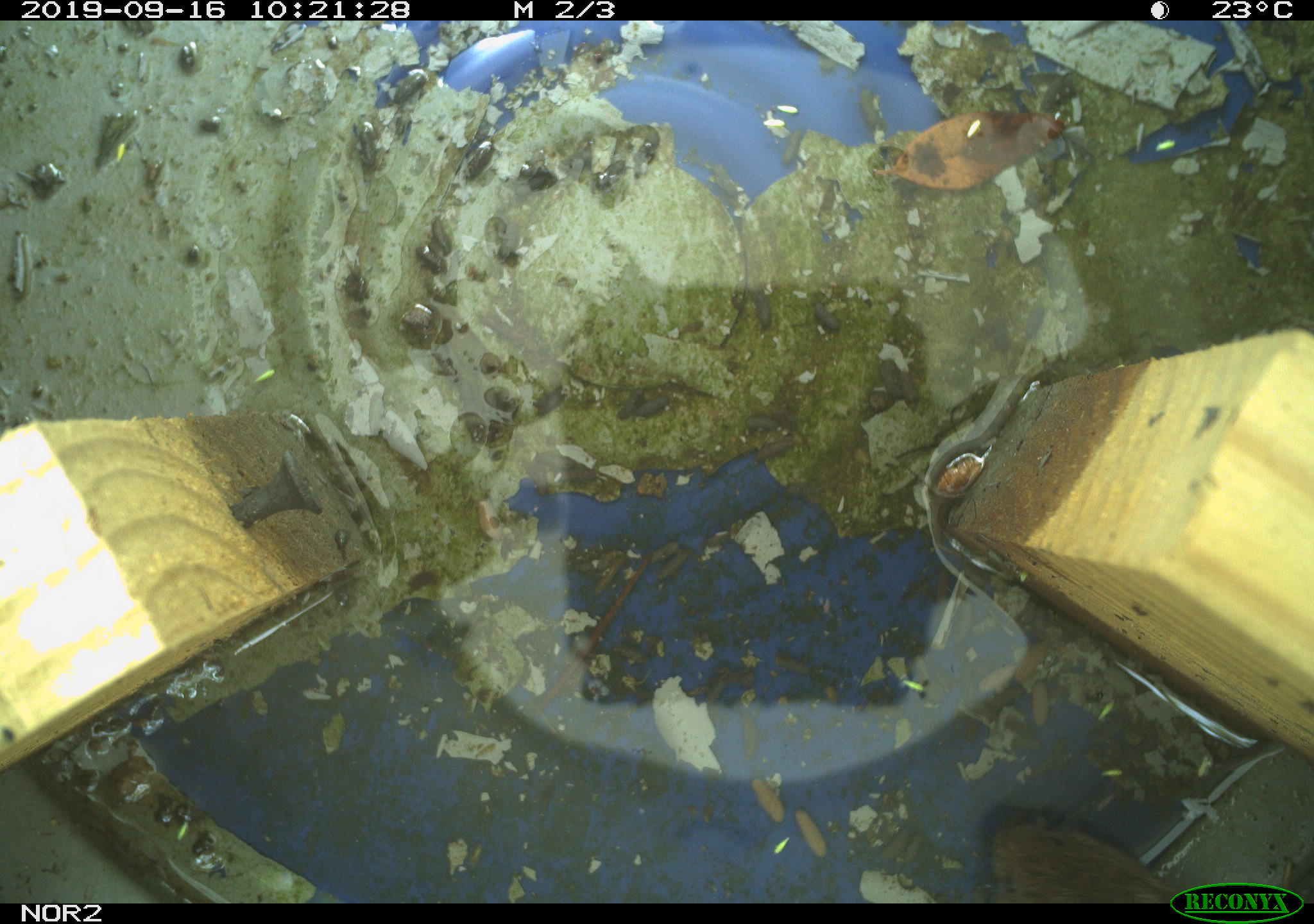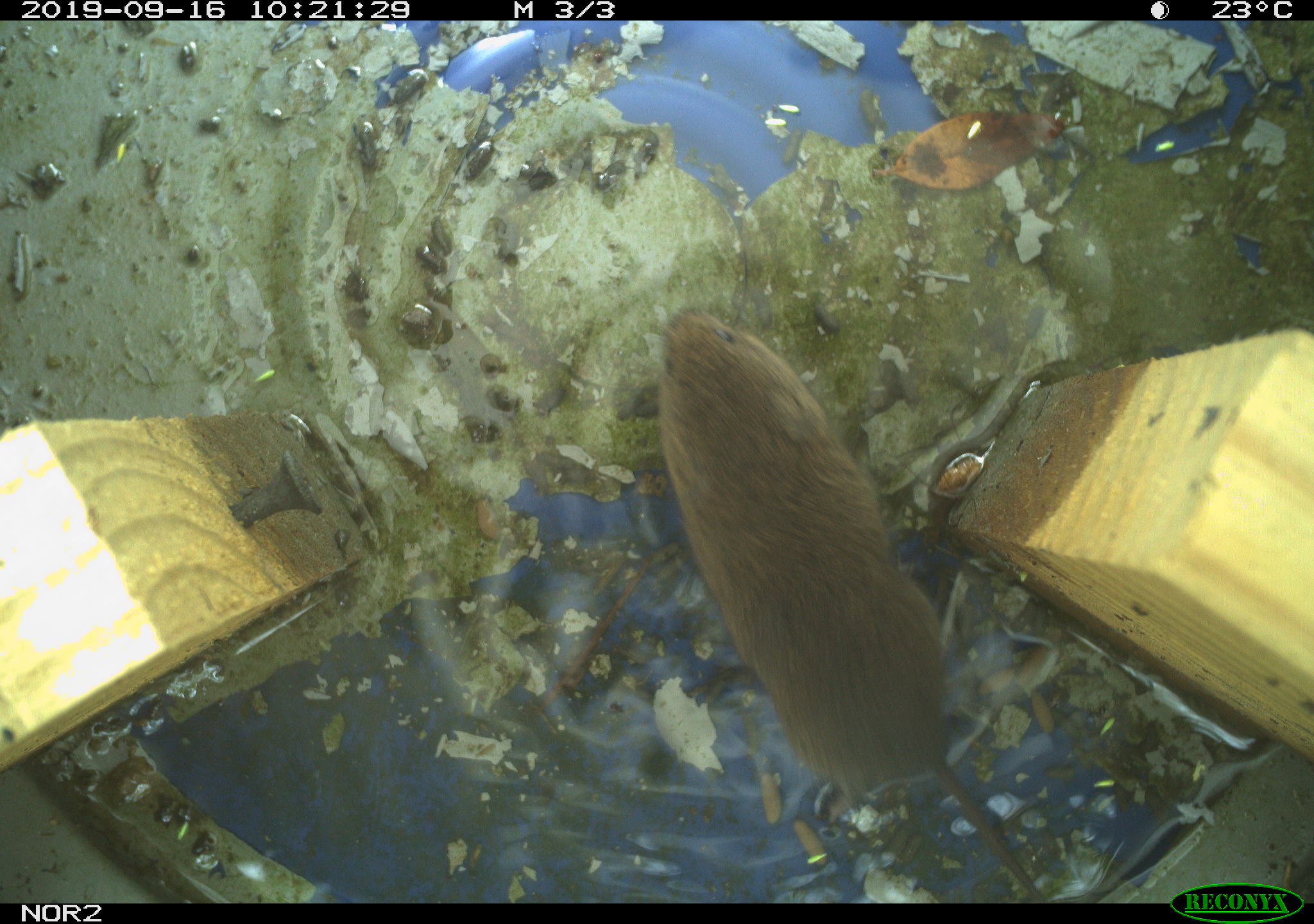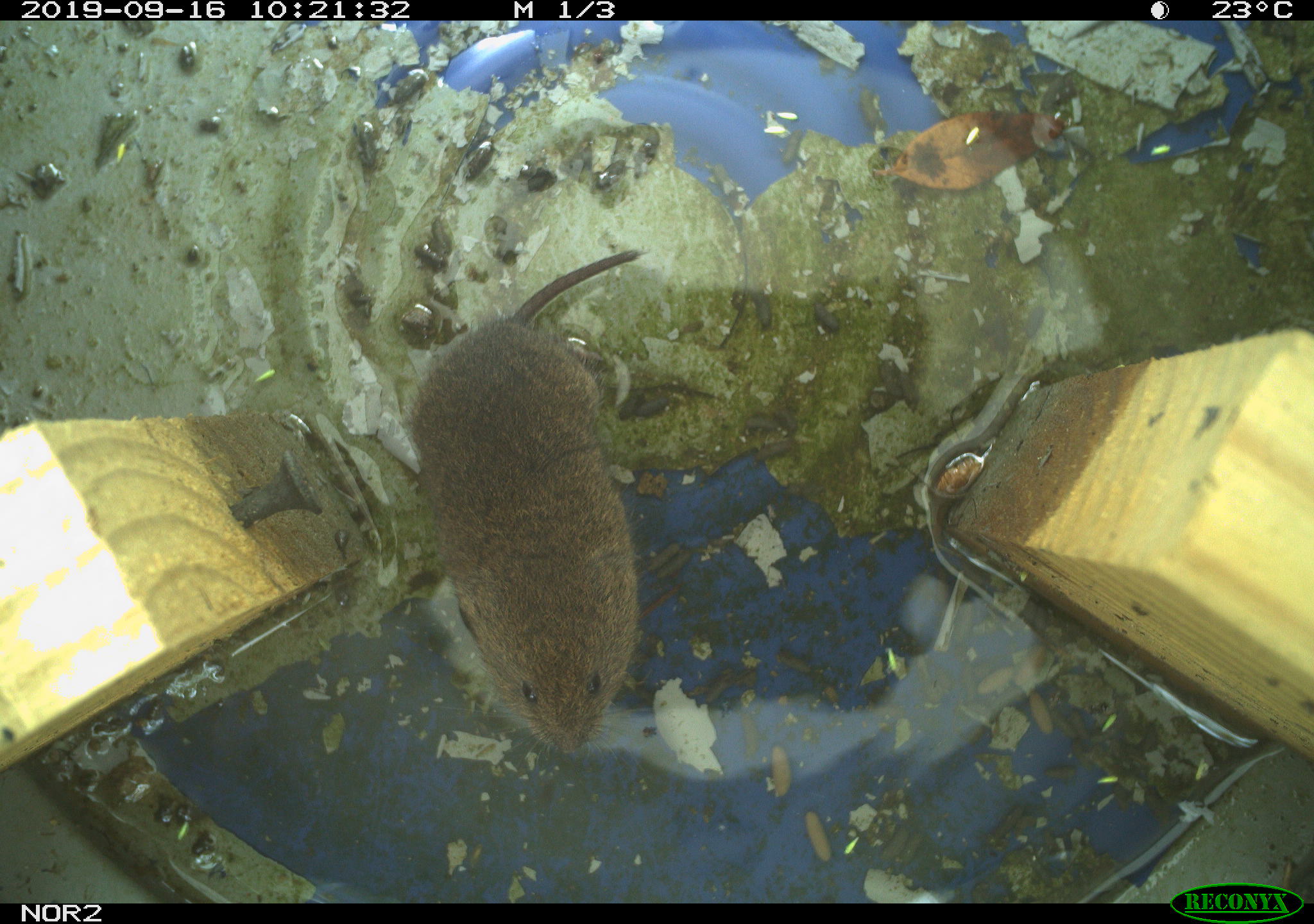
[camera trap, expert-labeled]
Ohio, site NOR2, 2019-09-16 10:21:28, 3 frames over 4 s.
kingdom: Animalia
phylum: Chordata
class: Mammalia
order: Rodentia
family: Cricetidae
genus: Microtus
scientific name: Microtus pennsylvanicus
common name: meadow vole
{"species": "meadow vole (Microtus pennsylvanicus)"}